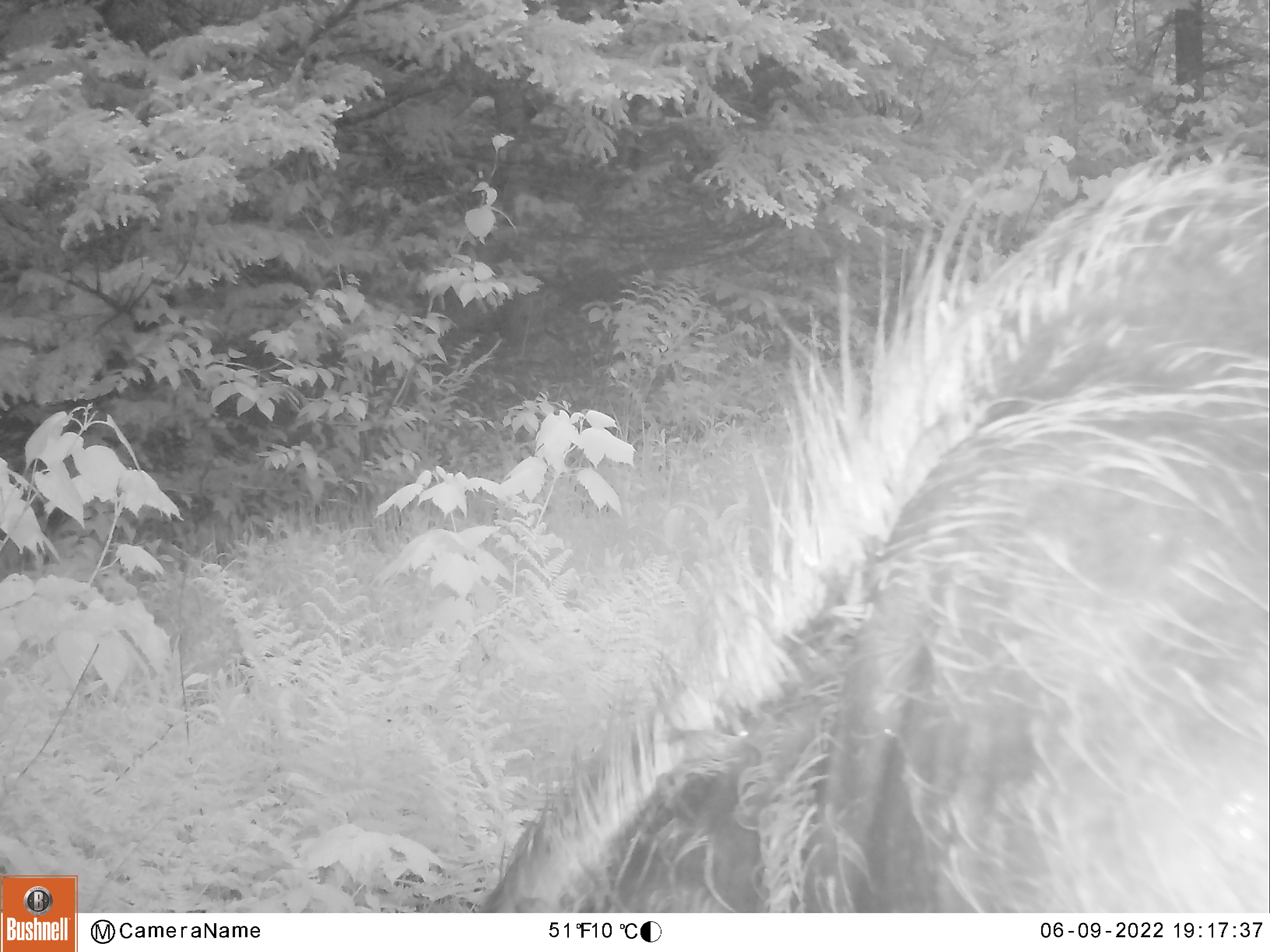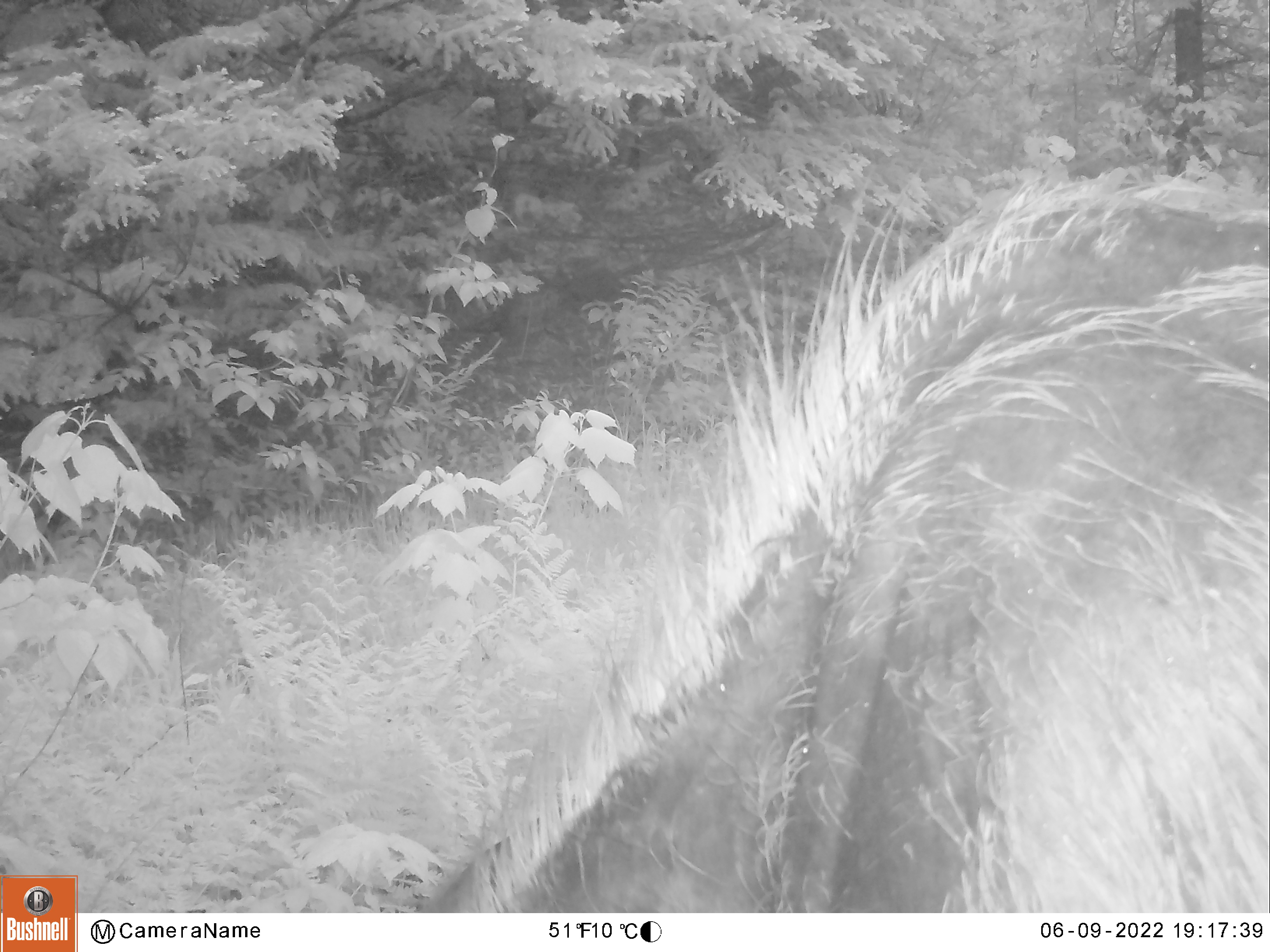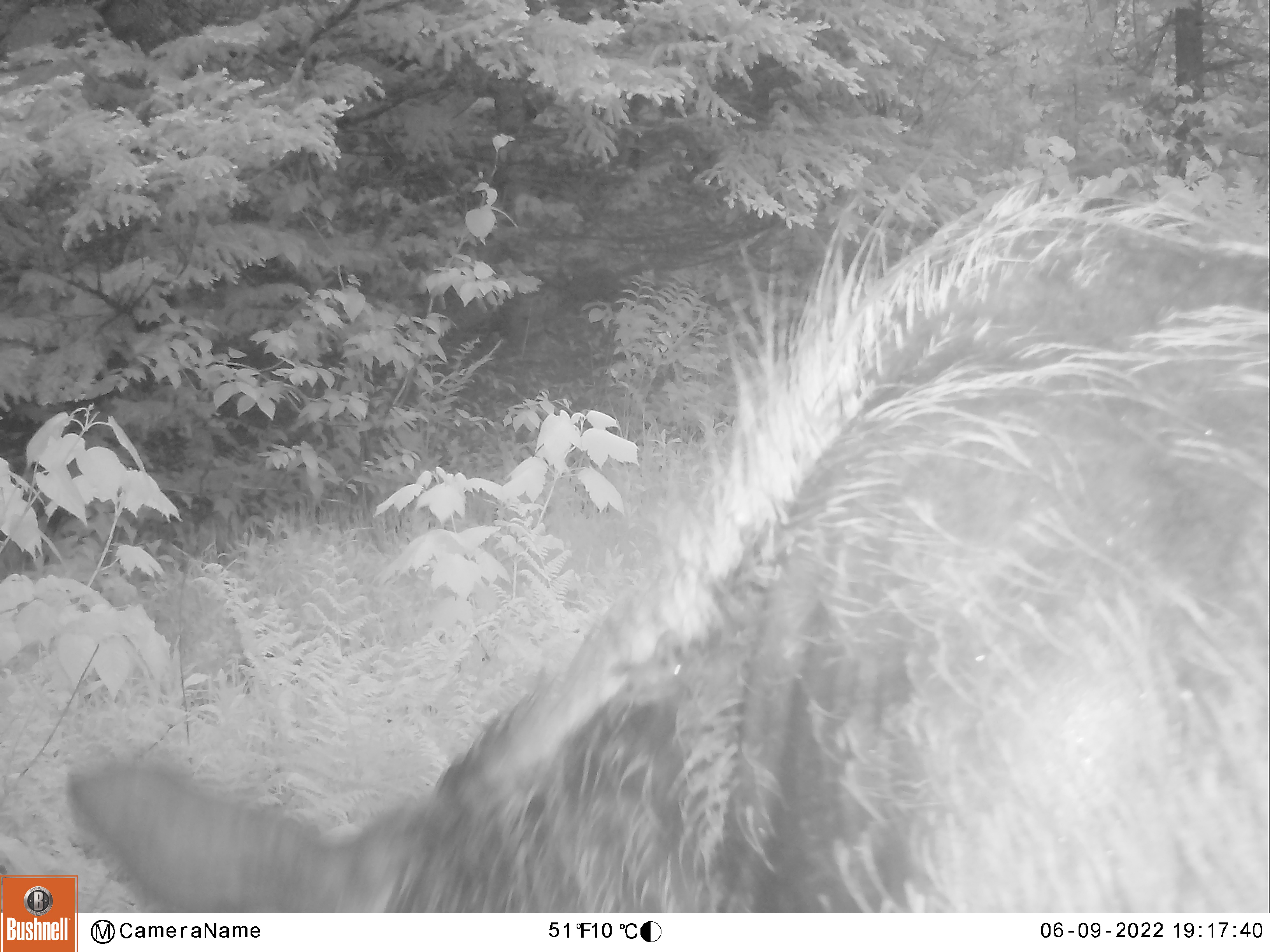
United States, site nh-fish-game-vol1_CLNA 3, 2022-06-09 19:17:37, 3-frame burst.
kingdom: Animalia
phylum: Chordata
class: Mammalia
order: Artiodactyla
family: Cervidae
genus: Alces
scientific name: Alces alces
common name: moose